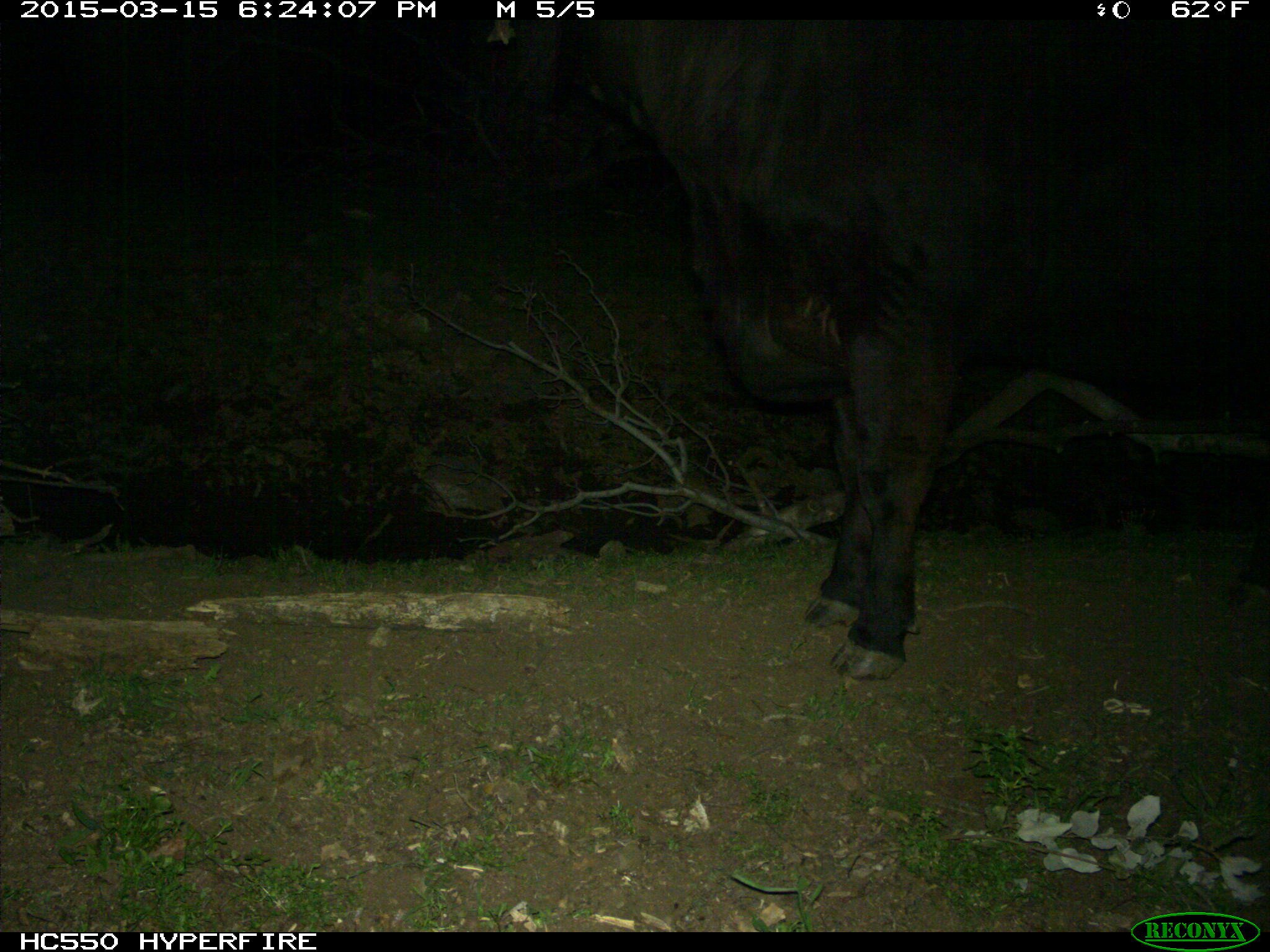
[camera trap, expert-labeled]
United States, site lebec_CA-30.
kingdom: Animalia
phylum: Chordata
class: Mammalia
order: Artiodactyla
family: Bovidae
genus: Bos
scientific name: Bos taurus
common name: domestic cow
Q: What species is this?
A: Bos taurus (domestic cow).